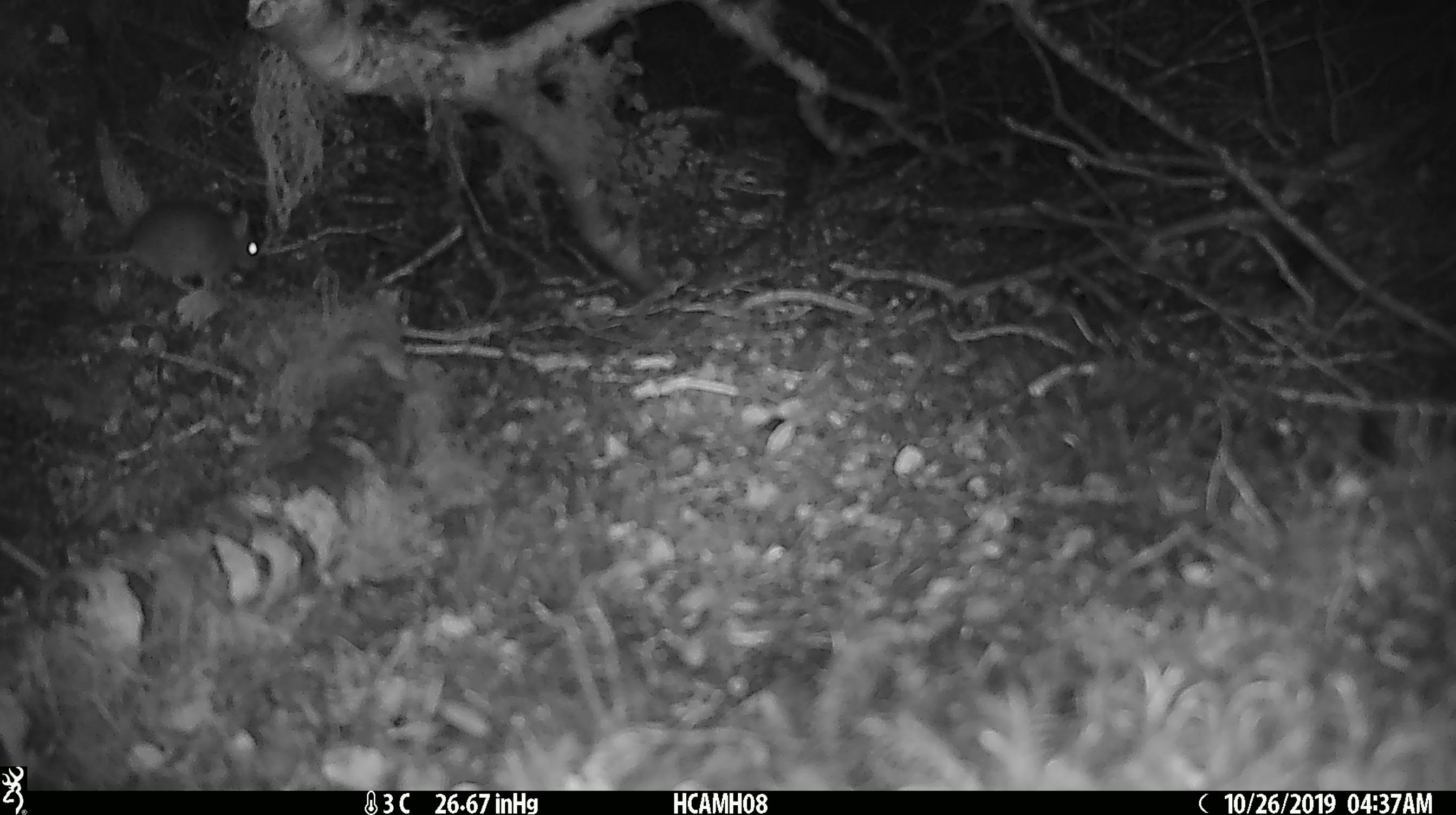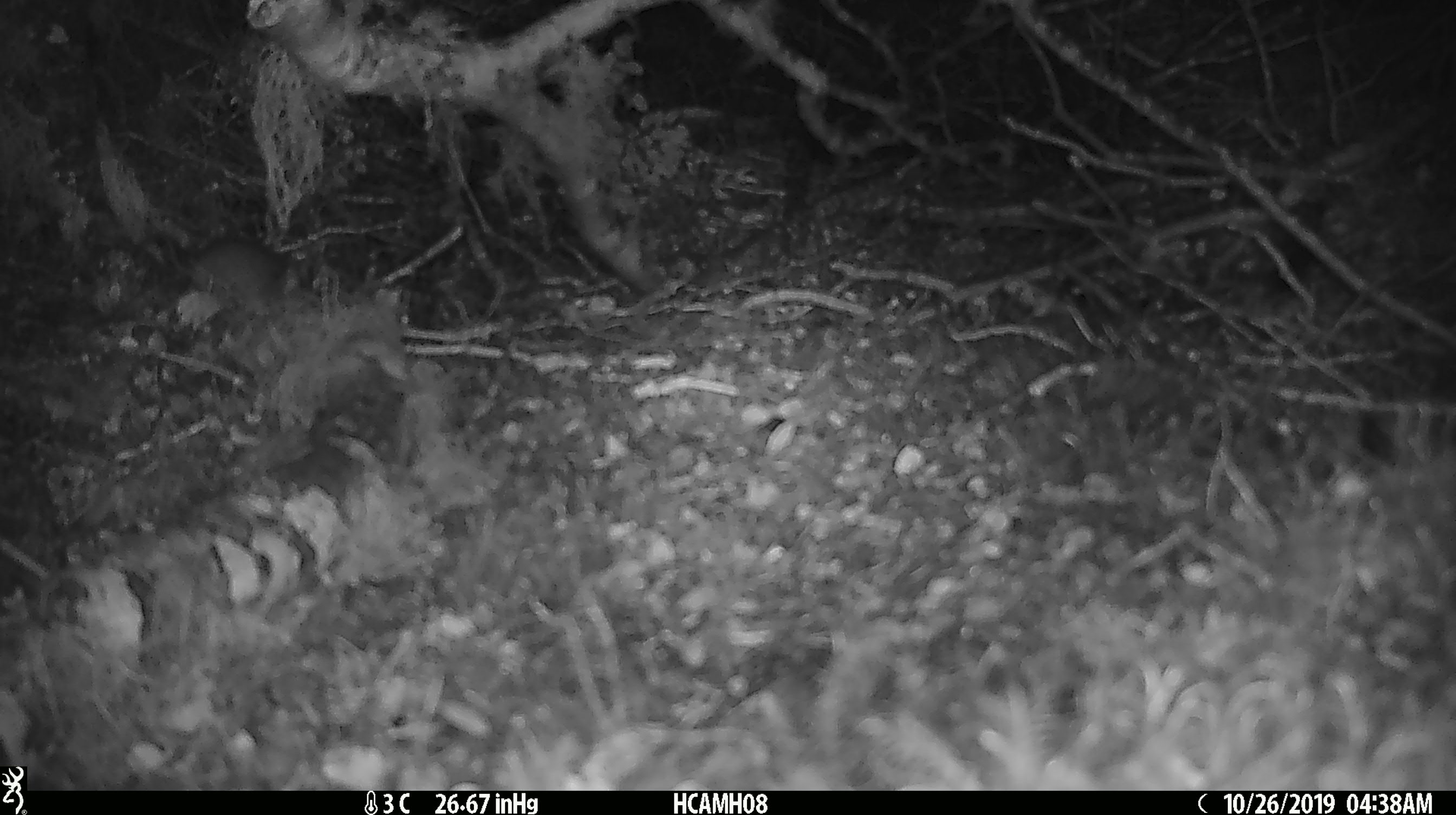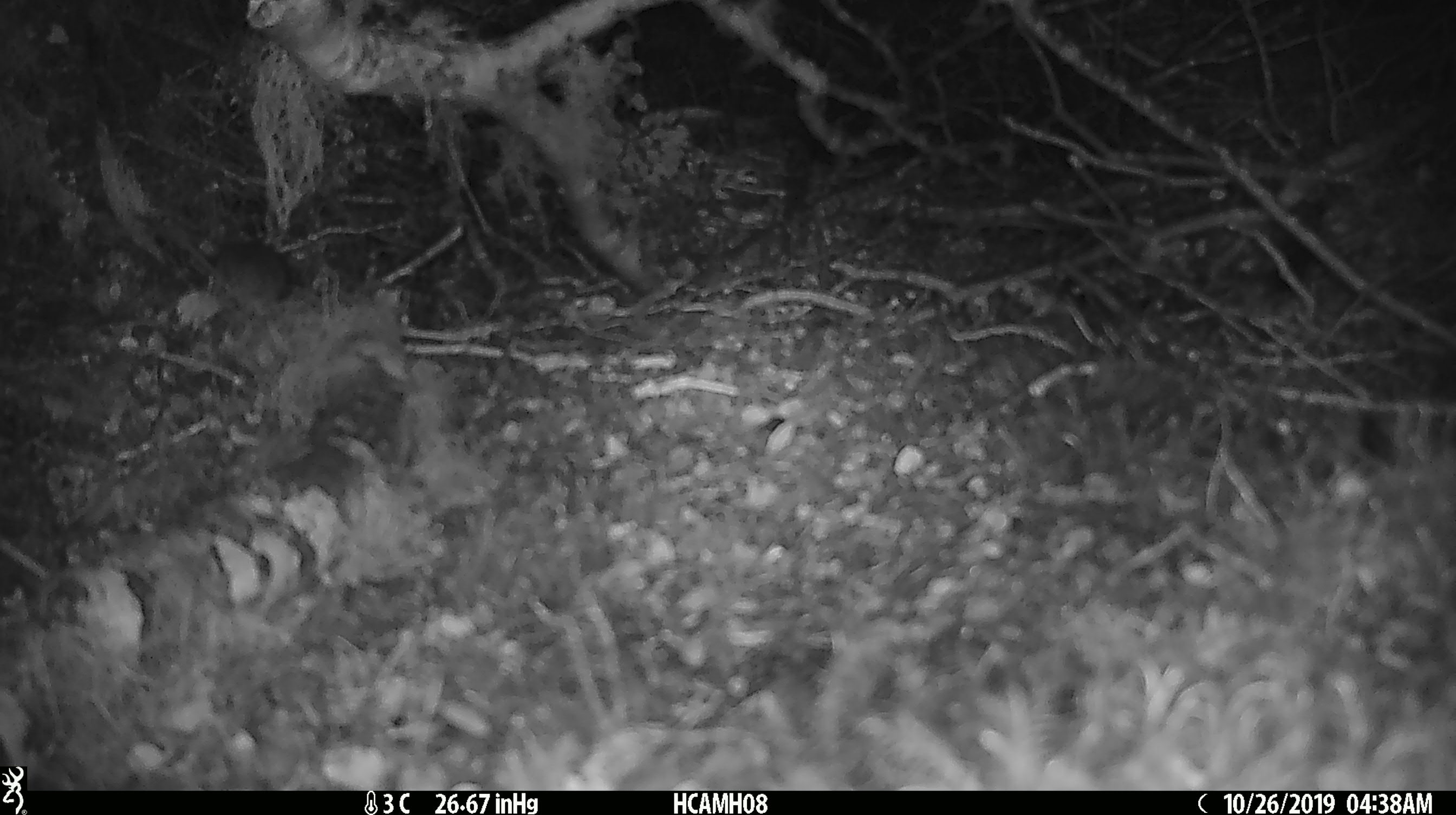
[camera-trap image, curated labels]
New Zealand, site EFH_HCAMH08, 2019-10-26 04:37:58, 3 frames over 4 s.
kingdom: Animalia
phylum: Chordata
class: Mammalia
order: Rodentia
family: Muridae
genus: Mus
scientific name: Mus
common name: mouse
Mouse (Mus).